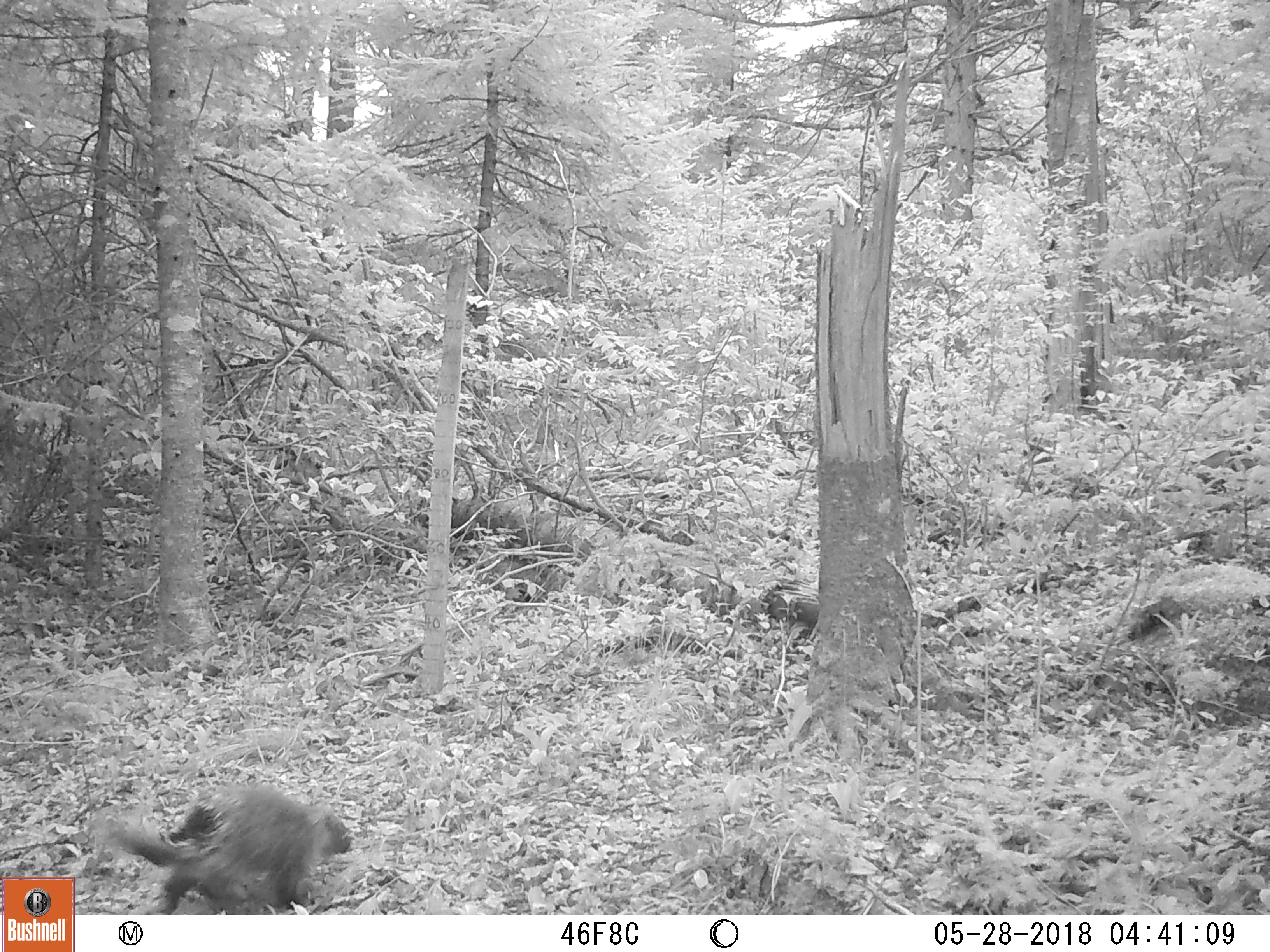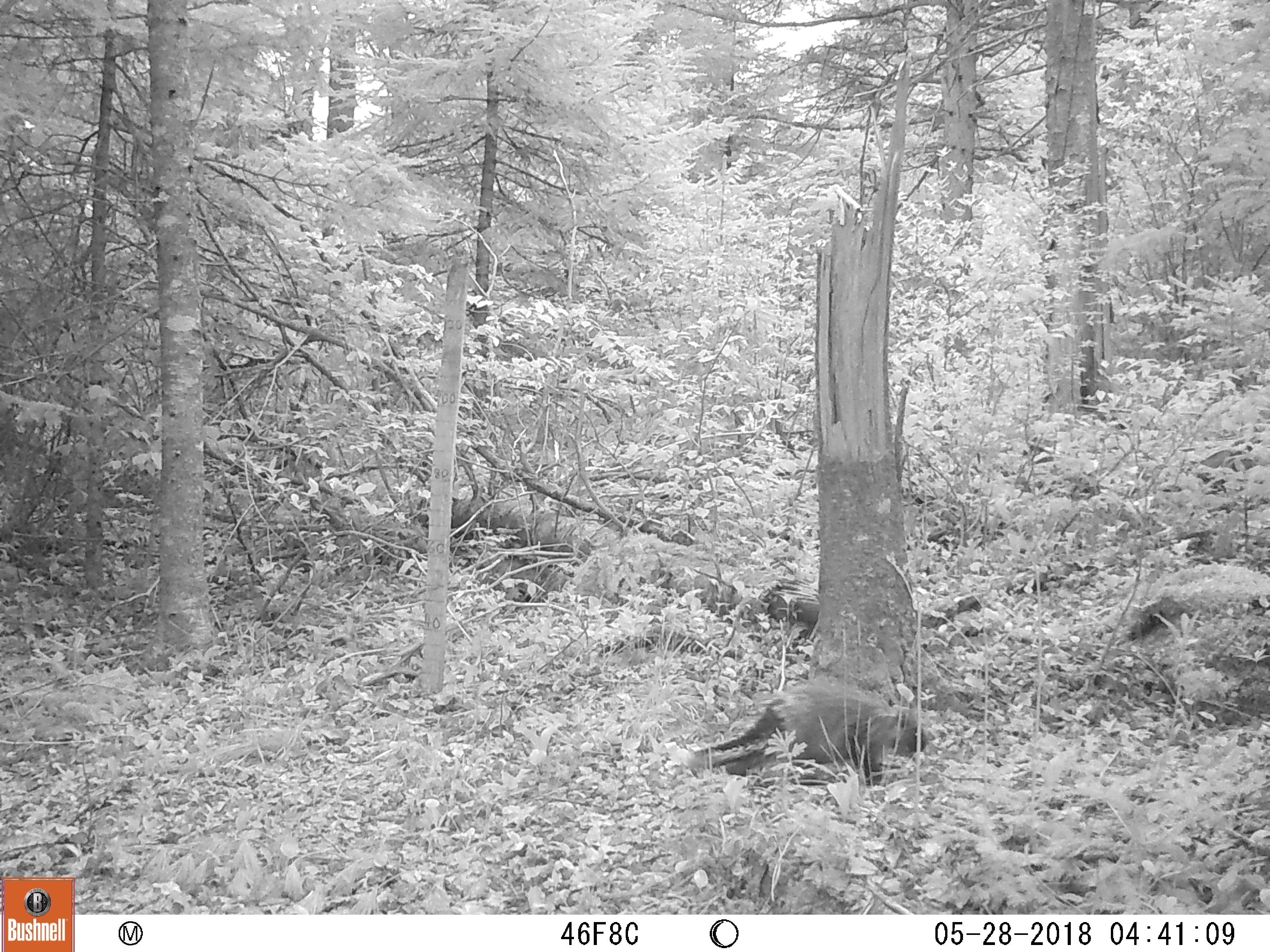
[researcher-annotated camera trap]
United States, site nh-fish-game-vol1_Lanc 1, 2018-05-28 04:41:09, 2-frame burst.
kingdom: Animalia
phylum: Chordata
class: Mammalia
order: Rodentia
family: Erethizontidae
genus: Erethizon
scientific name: Erethizon dorsatum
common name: porcupine